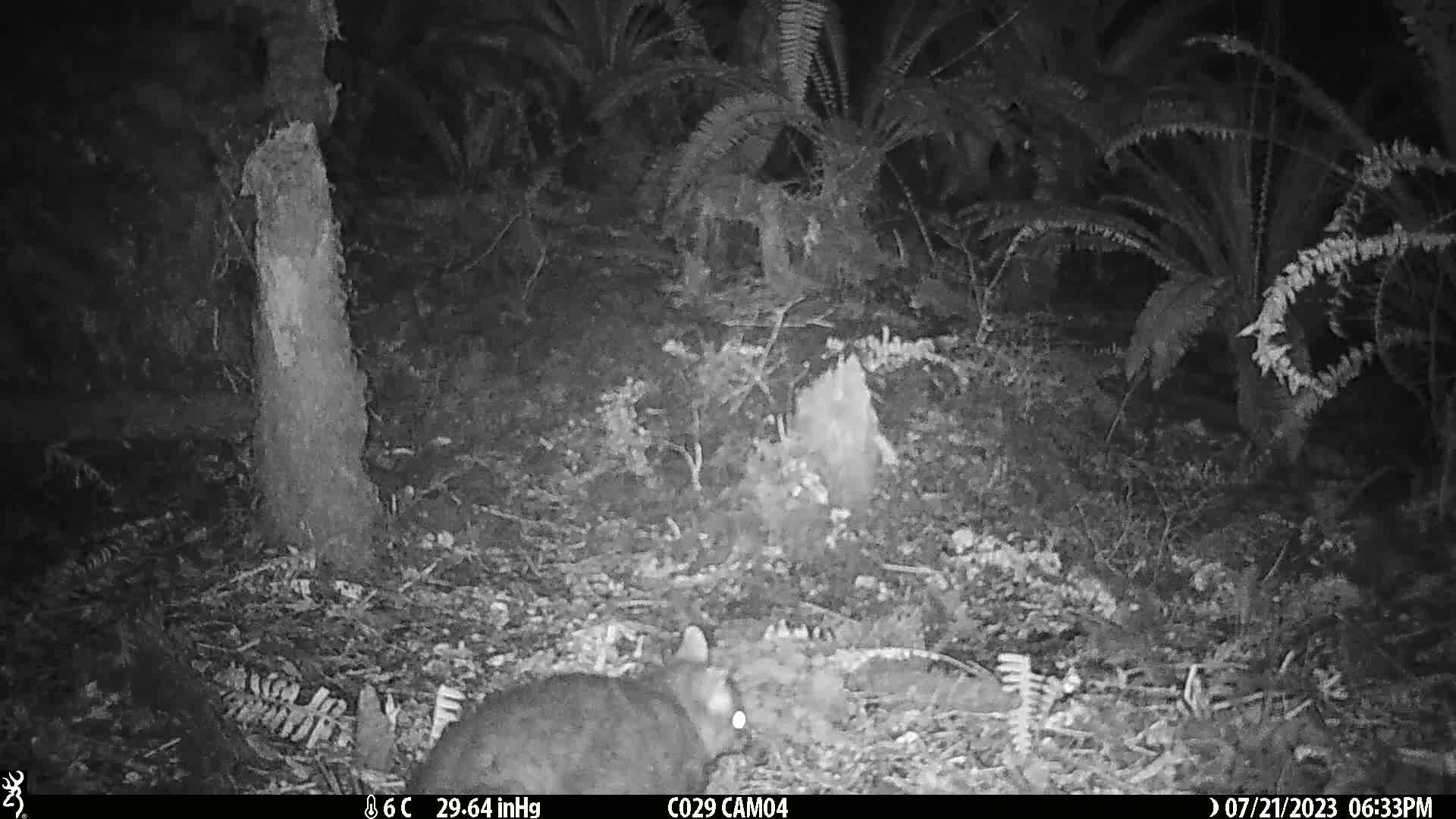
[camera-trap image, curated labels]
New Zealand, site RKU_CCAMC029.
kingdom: Animalia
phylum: Chordata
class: Mammalia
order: Diprotodontia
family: Phalangeridae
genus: Trichosurus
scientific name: Trichosurus vulpecula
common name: common brushtail possum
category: possum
Possum (common brushtail possum) (Trichosurus vulpecula).